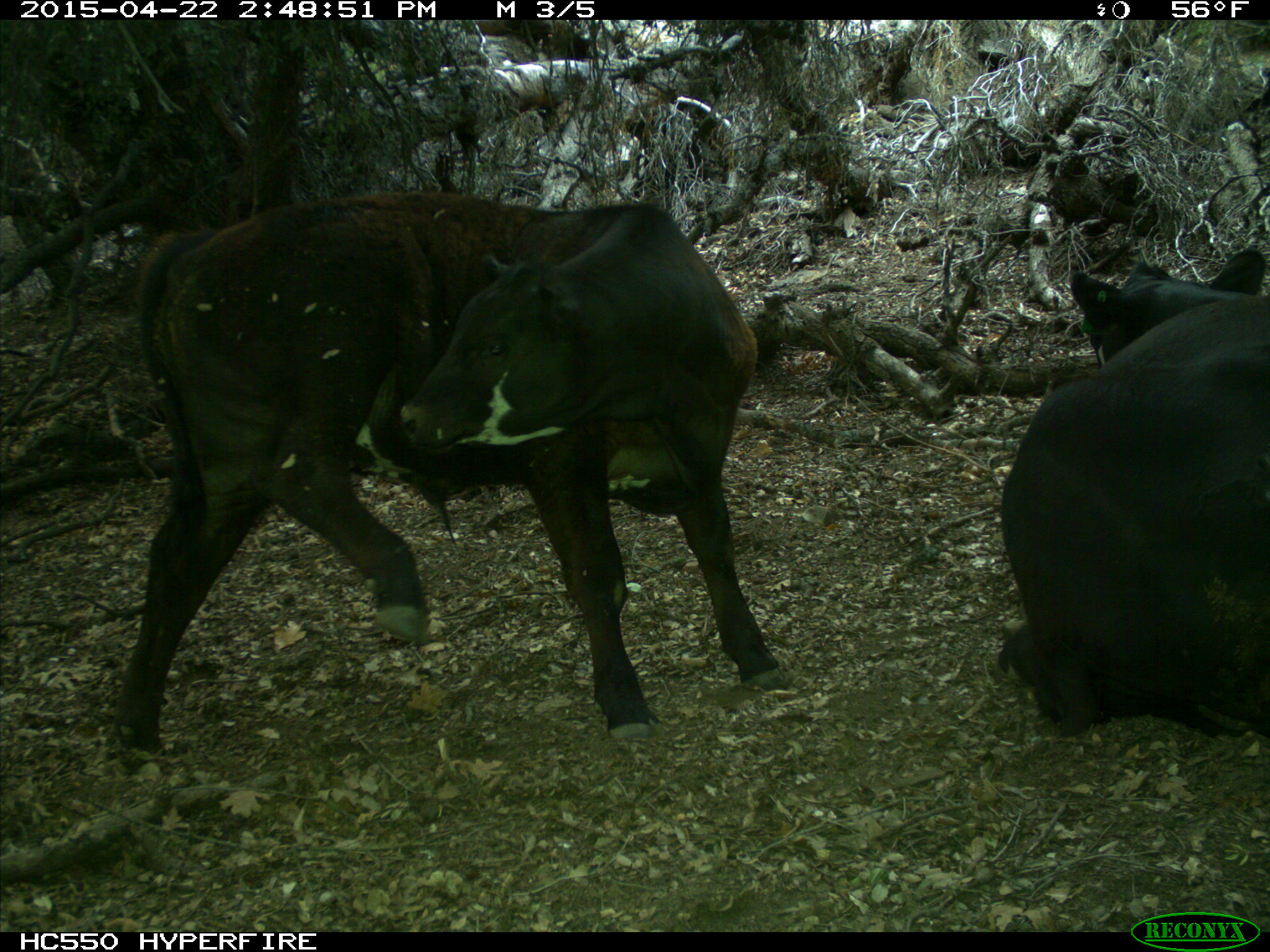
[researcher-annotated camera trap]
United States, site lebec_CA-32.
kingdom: Animalia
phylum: Chordata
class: Mammalia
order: Artiodactyla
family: Bovidae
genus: Bos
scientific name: Bos taurus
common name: domestic cow